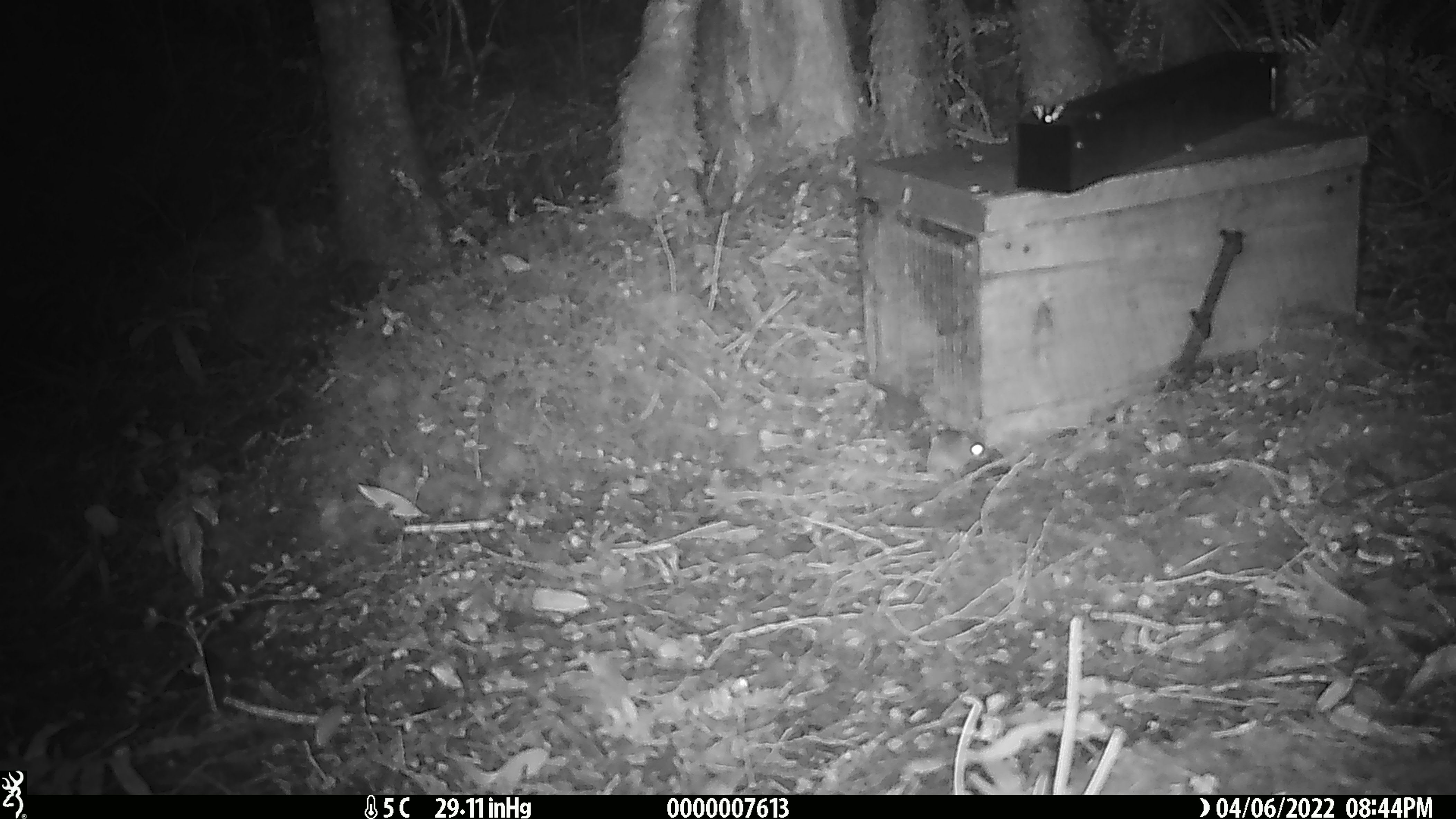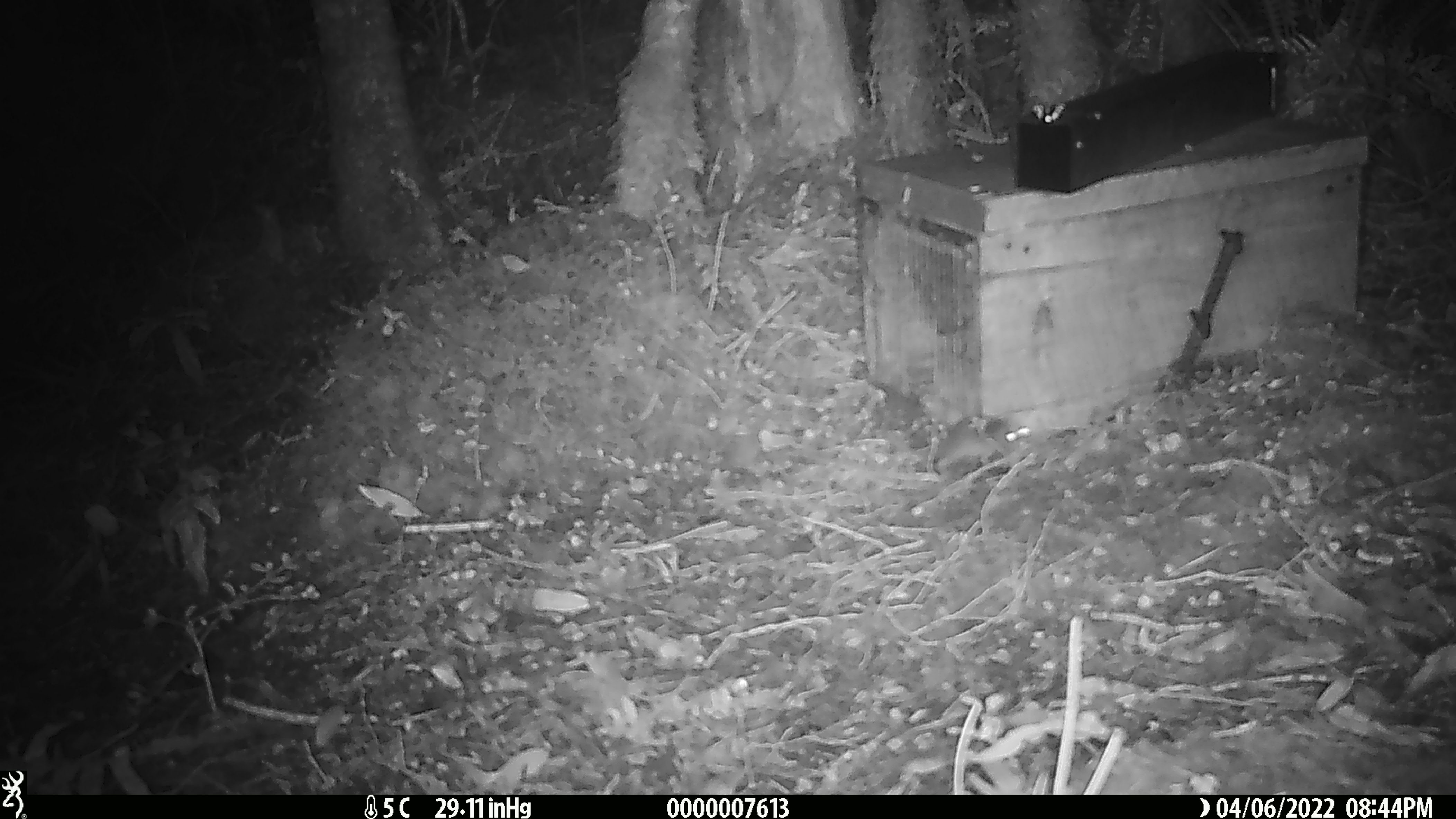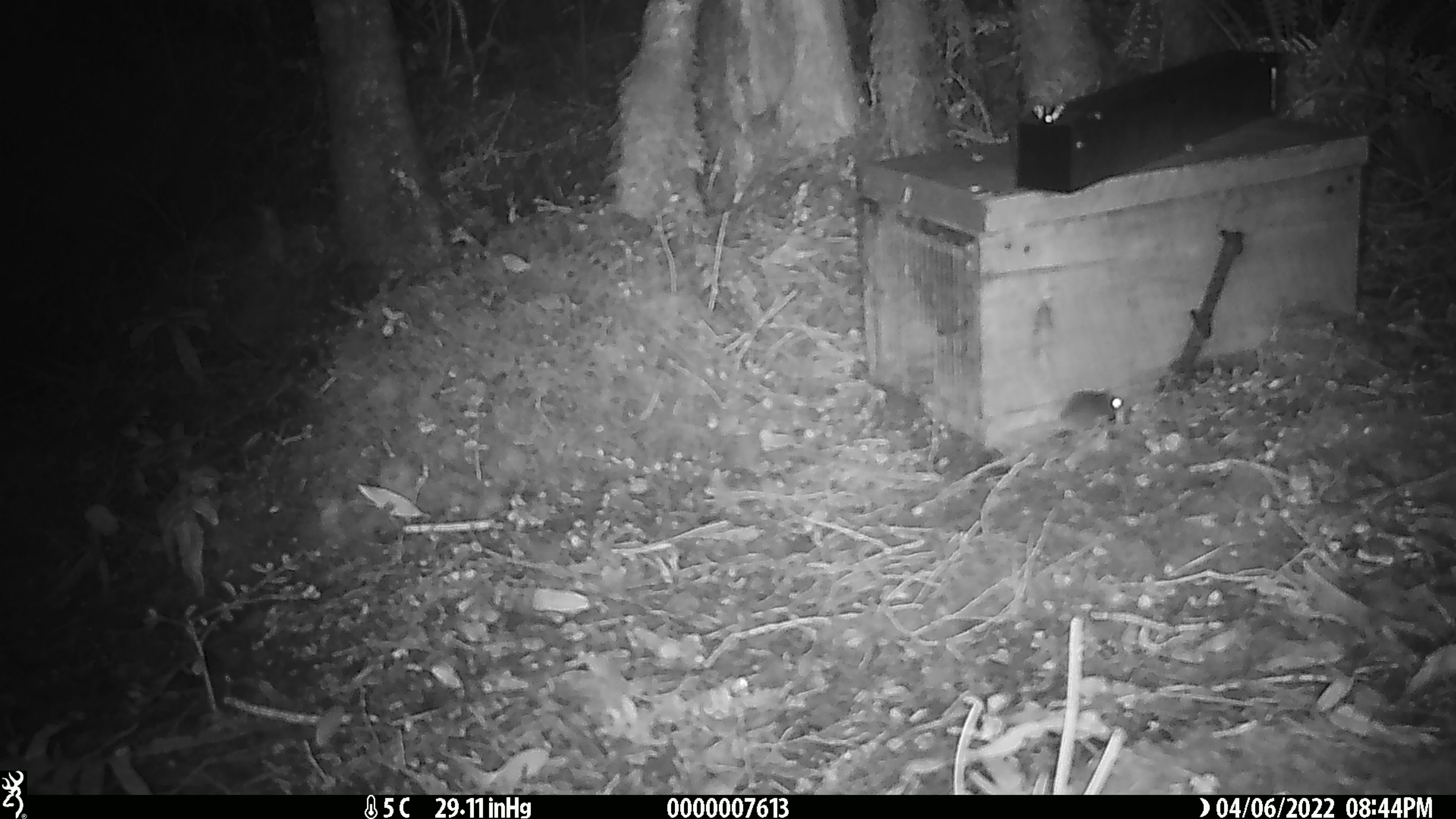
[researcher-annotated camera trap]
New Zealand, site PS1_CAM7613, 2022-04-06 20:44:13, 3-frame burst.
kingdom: Animalia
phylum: Chordata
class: Mammalia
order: Rodentia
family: Muridae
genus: Mus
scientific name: Mus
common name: mouse